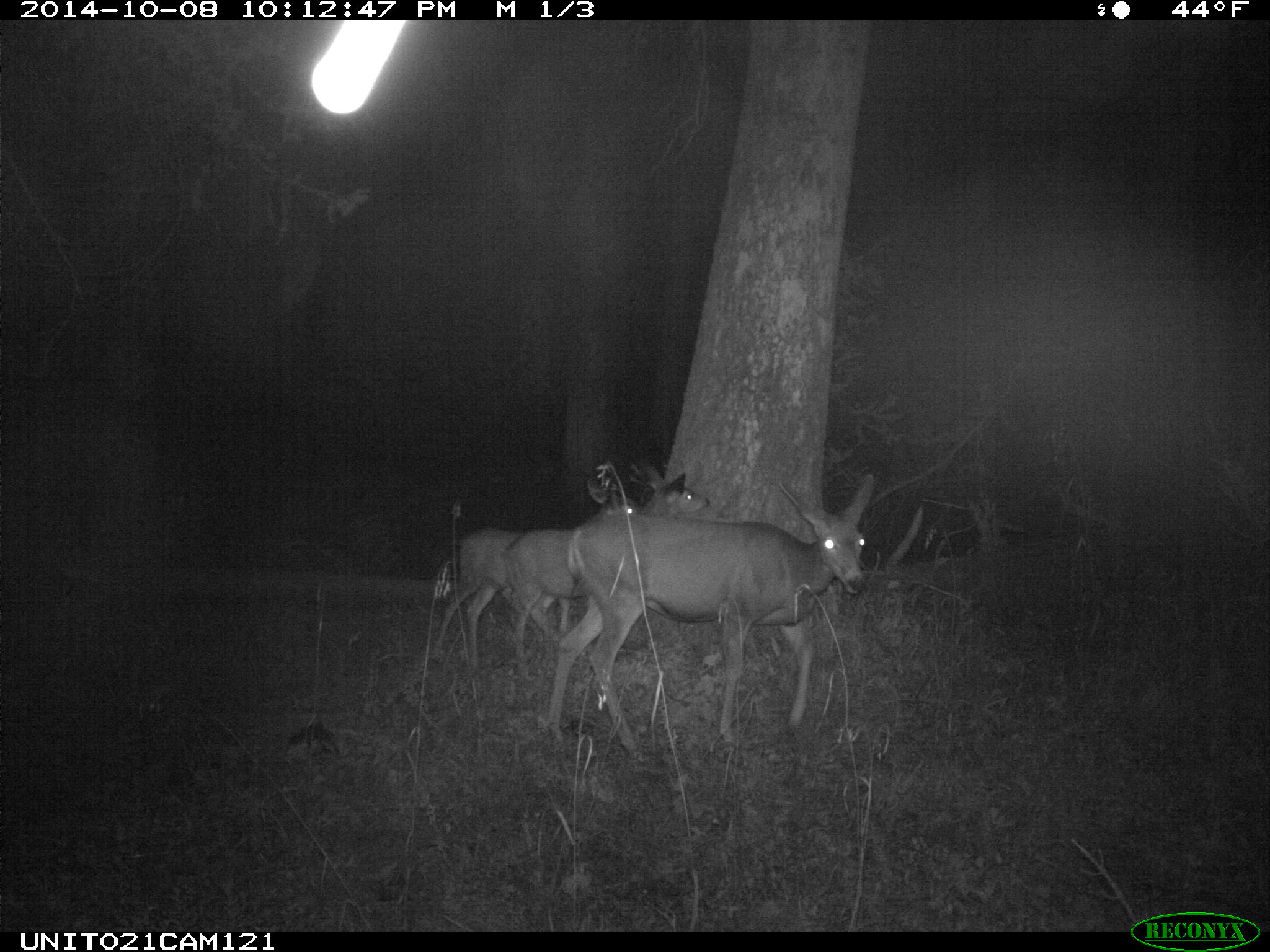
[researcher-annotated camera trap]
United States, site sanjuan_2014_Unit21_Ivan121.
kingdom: Animalia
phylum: Chordata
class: Mammalia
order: Artiodactyla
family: Cervidae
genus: Odocoileus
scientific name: Odocoileus hemionus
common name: mule deer